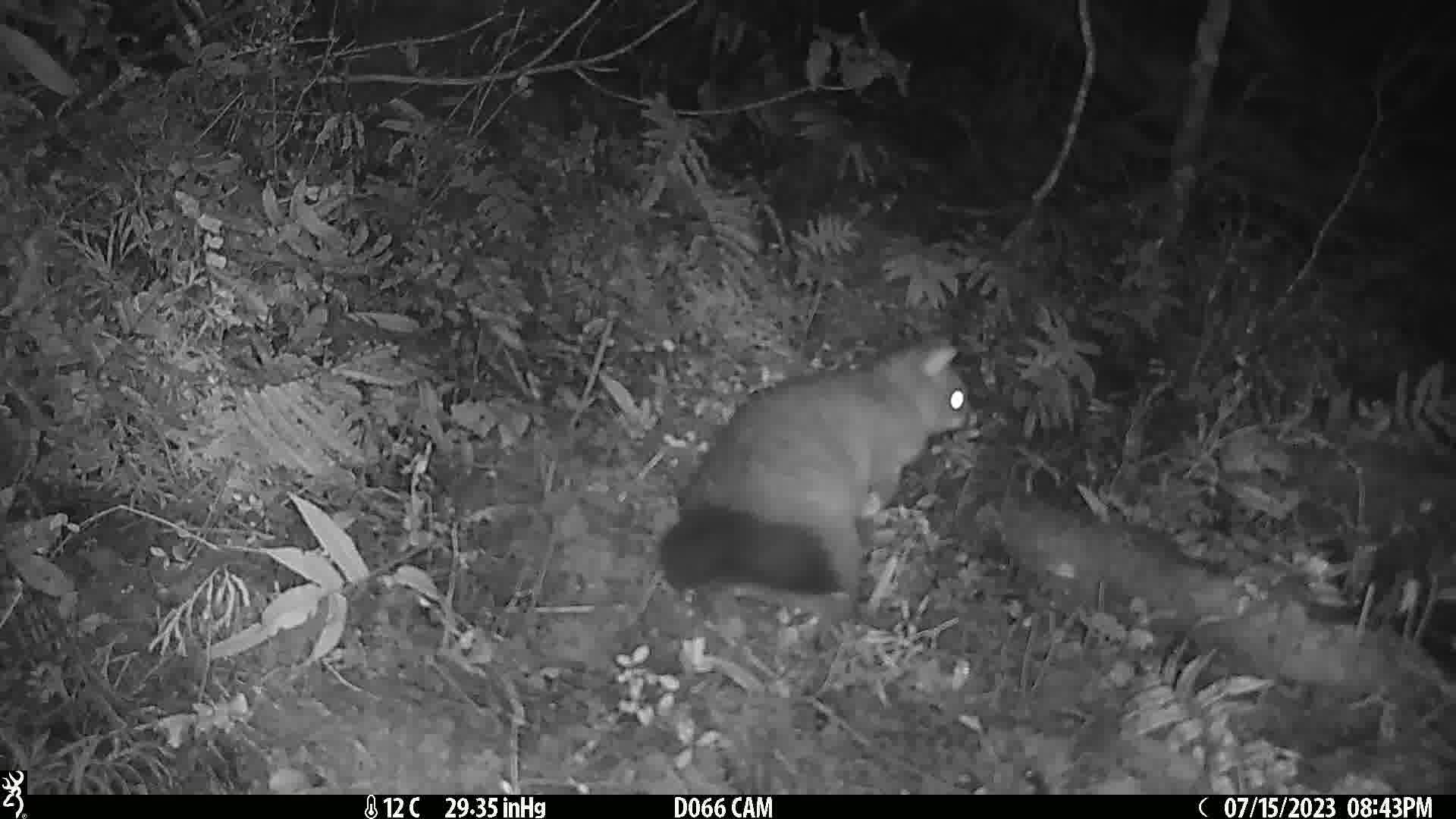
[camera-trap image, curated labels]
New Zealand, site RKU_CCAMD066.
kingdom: Animalia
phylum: Chordata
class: Mammalia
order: Diprotodontia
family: Phalangeridae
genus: Trichosurus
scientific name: Trichosurus vulpecula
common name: common brushtail possum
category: possum